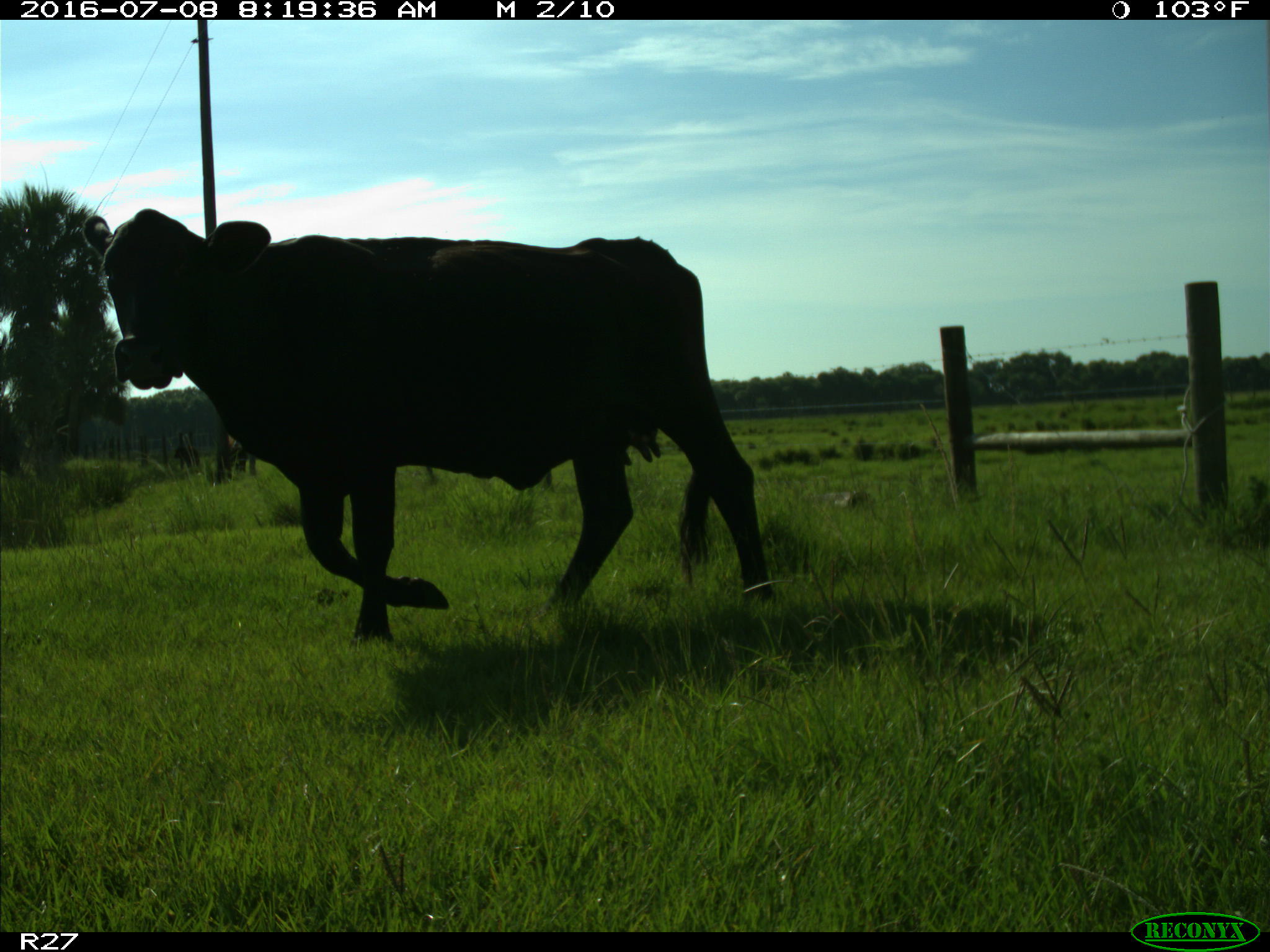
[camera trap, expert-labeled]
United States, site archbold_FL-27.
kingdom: Animalia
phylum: Chordata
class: Mammalia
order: Artiodactyla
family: Bovidae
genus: Bos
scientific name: Bos taurus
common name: domestic cow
Bos taurus (domestic cow).